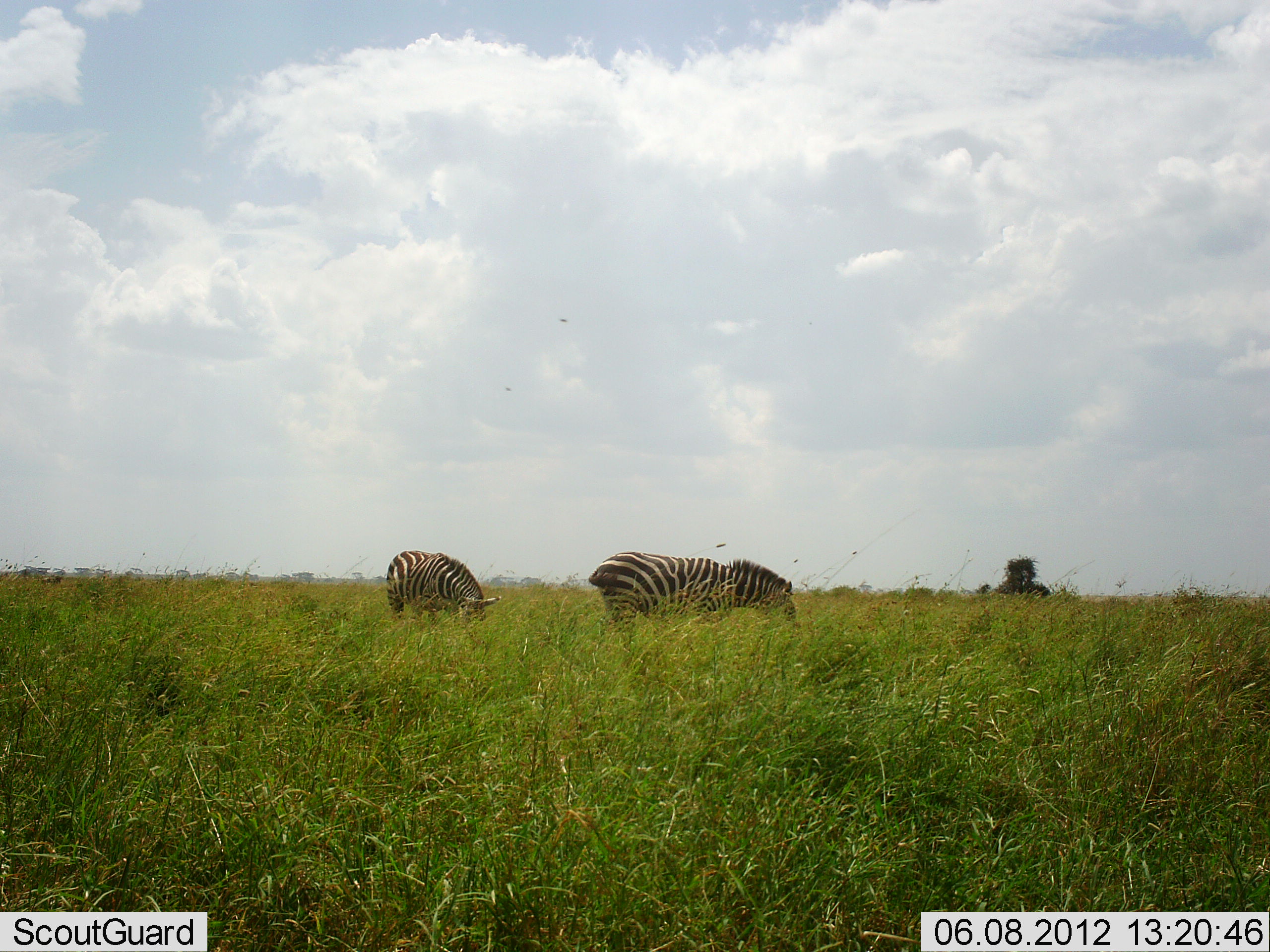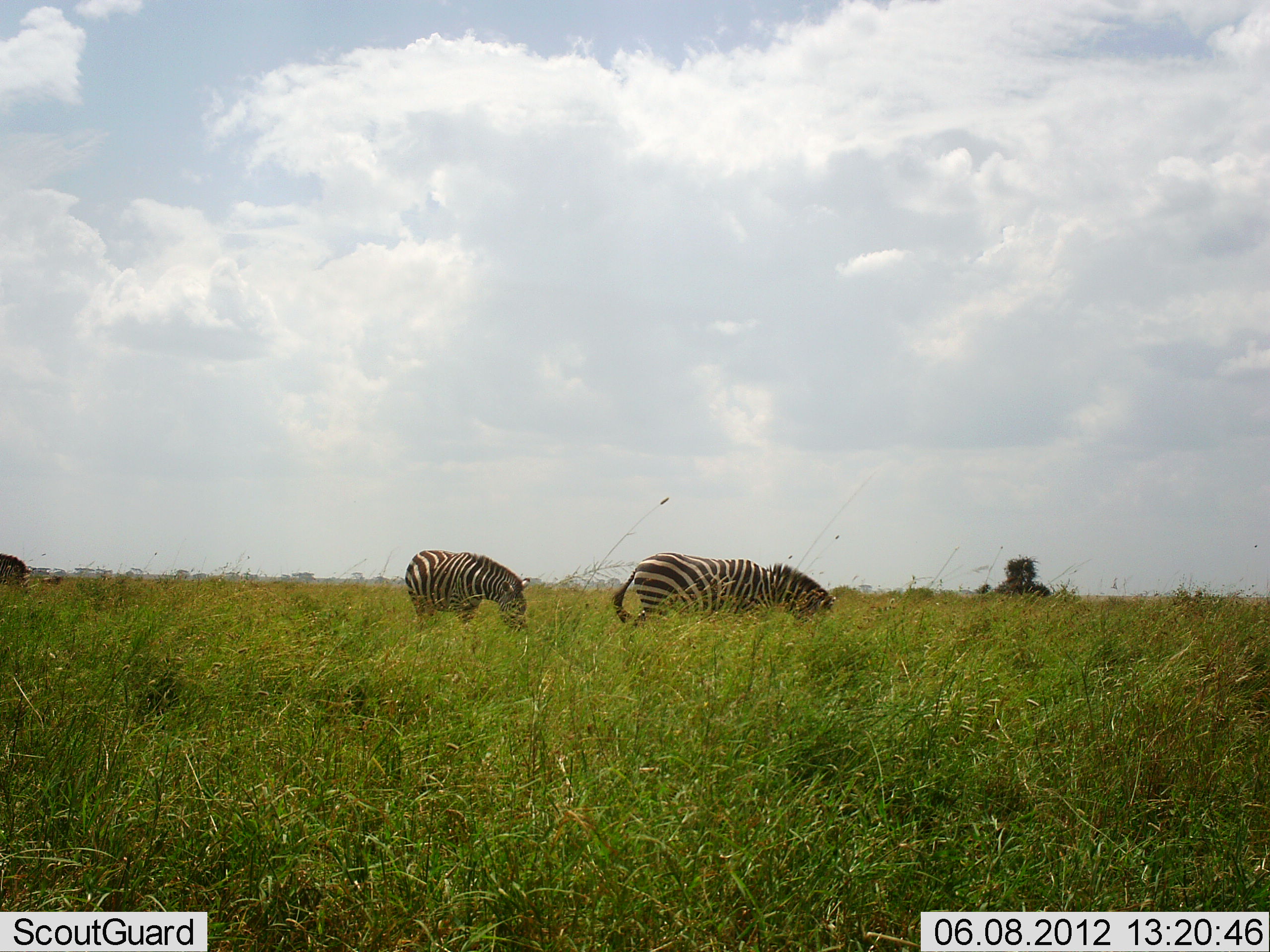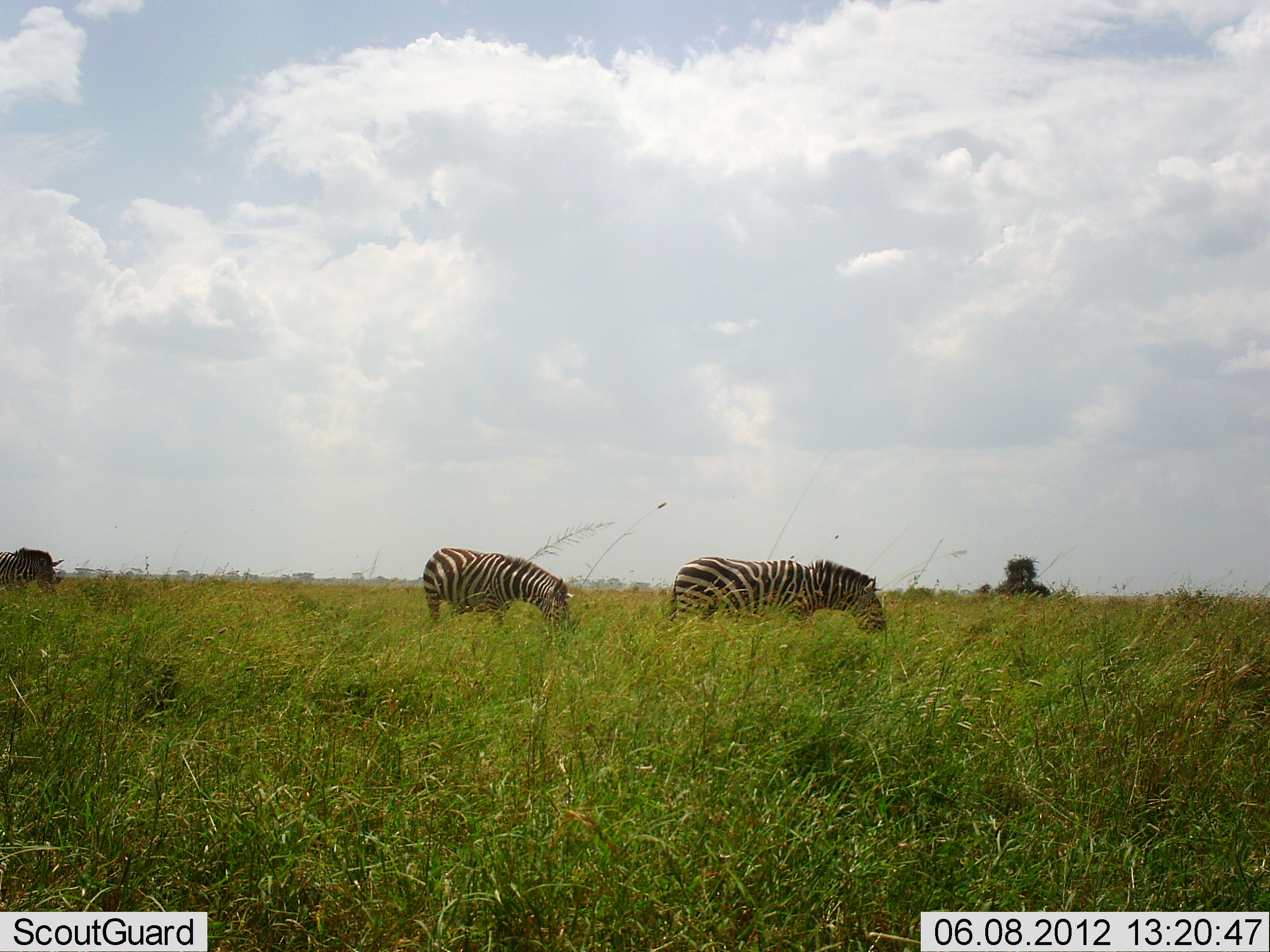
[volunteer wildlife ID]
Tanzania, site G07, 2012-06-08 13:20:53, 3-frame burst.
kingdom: Animalia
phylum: Chordata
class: Mammalia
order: Perissodactyla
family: Equidae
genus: Equus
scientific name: Equus quagga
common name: plains zebra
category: zebra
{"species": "zebra (plains zebra) (Equus quagga)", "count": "3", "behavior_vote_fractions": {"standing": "30%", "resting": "0%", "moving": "50%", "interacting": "0%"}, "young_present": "0%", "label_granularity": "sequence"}